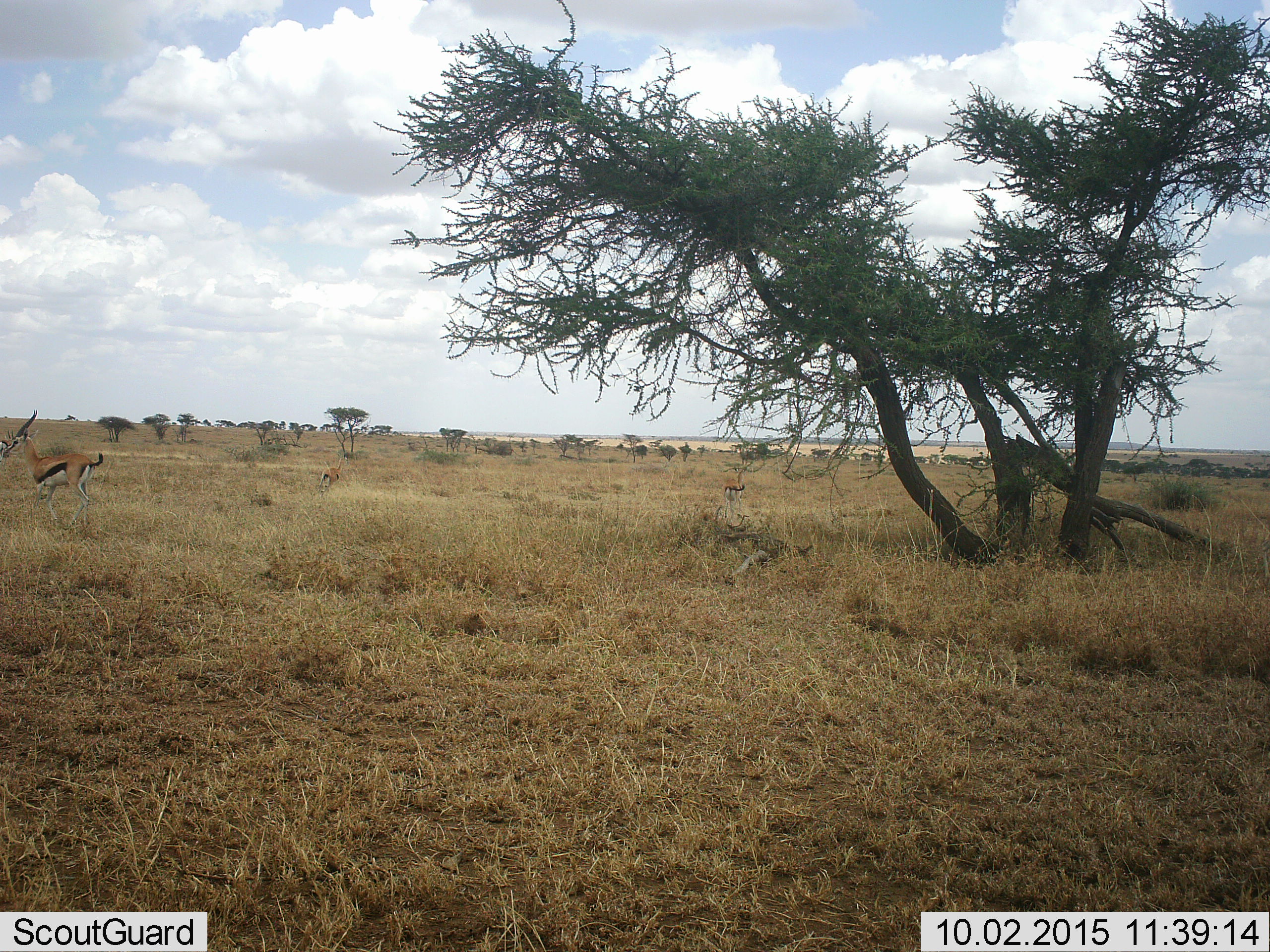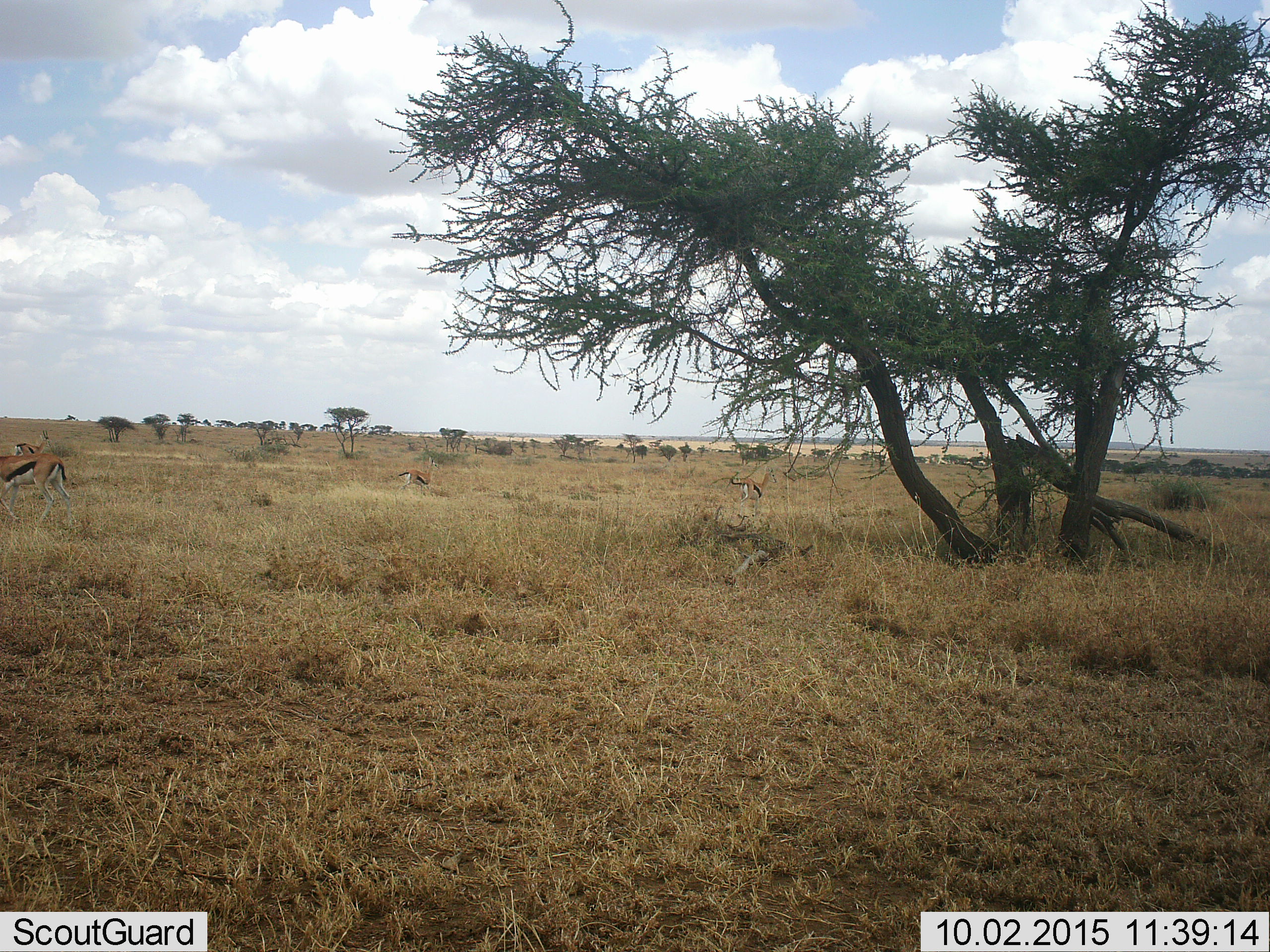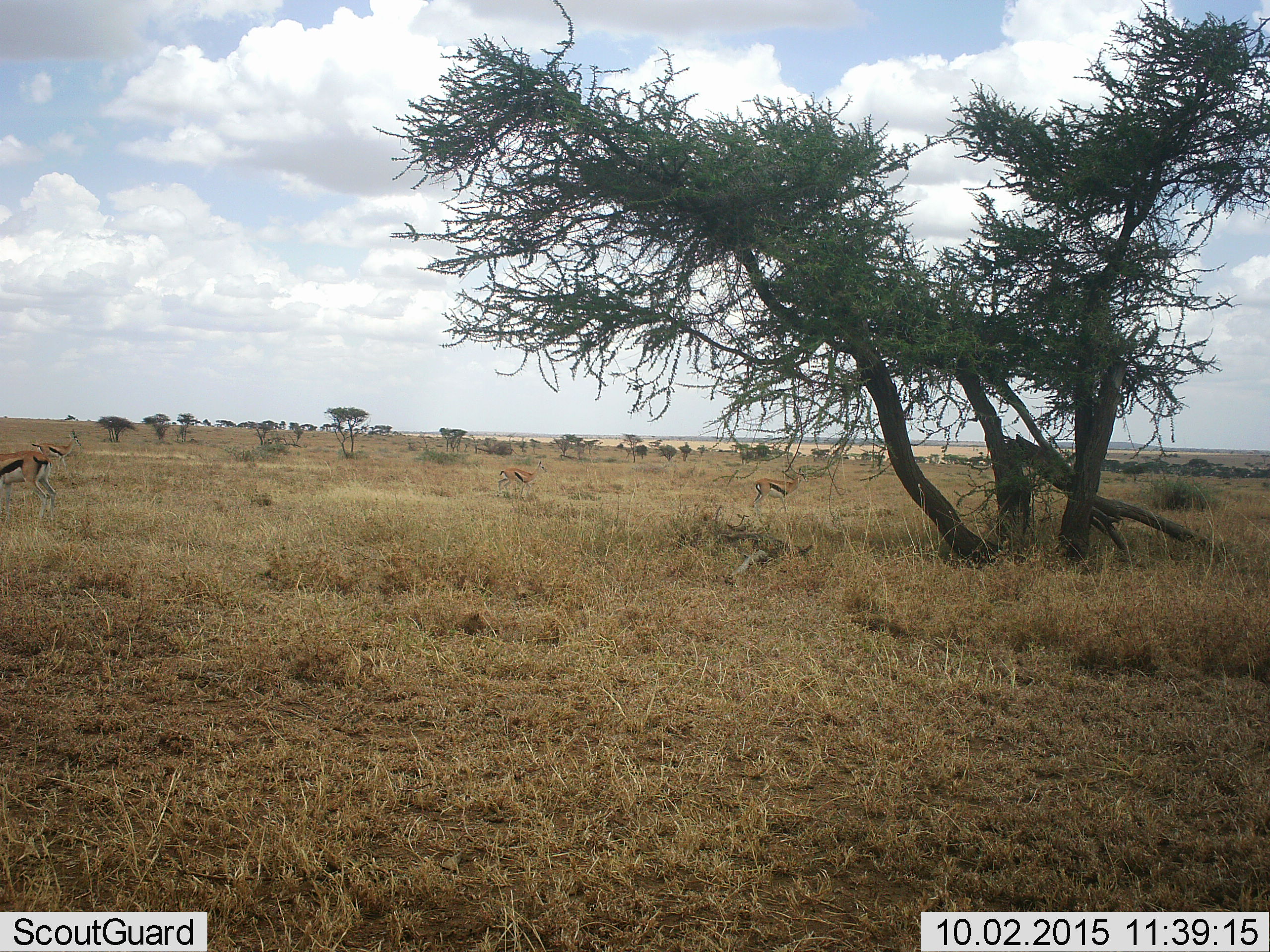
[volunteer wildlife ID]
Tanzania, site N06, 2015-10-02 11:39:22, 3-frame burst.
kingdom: Animalia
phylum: Chordata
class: Mammalia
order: Artiodactyla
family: Bovidae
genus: Eudorcas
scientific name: Eudorcas thomsonii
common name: thomson's gazelle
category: gazellethomsons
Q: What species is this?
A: Gazellethomsons (thomson's gazelle) (Eudorcas thomsonii).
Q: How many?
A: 4.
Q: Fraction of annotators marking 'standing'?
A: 50%.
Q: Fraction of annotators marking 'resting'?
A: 0%.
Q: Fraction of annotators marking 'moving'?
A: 75%.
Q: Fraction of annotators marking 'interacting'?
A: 0%.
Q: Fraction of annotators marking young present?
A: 0%.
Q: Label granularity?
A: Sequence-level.